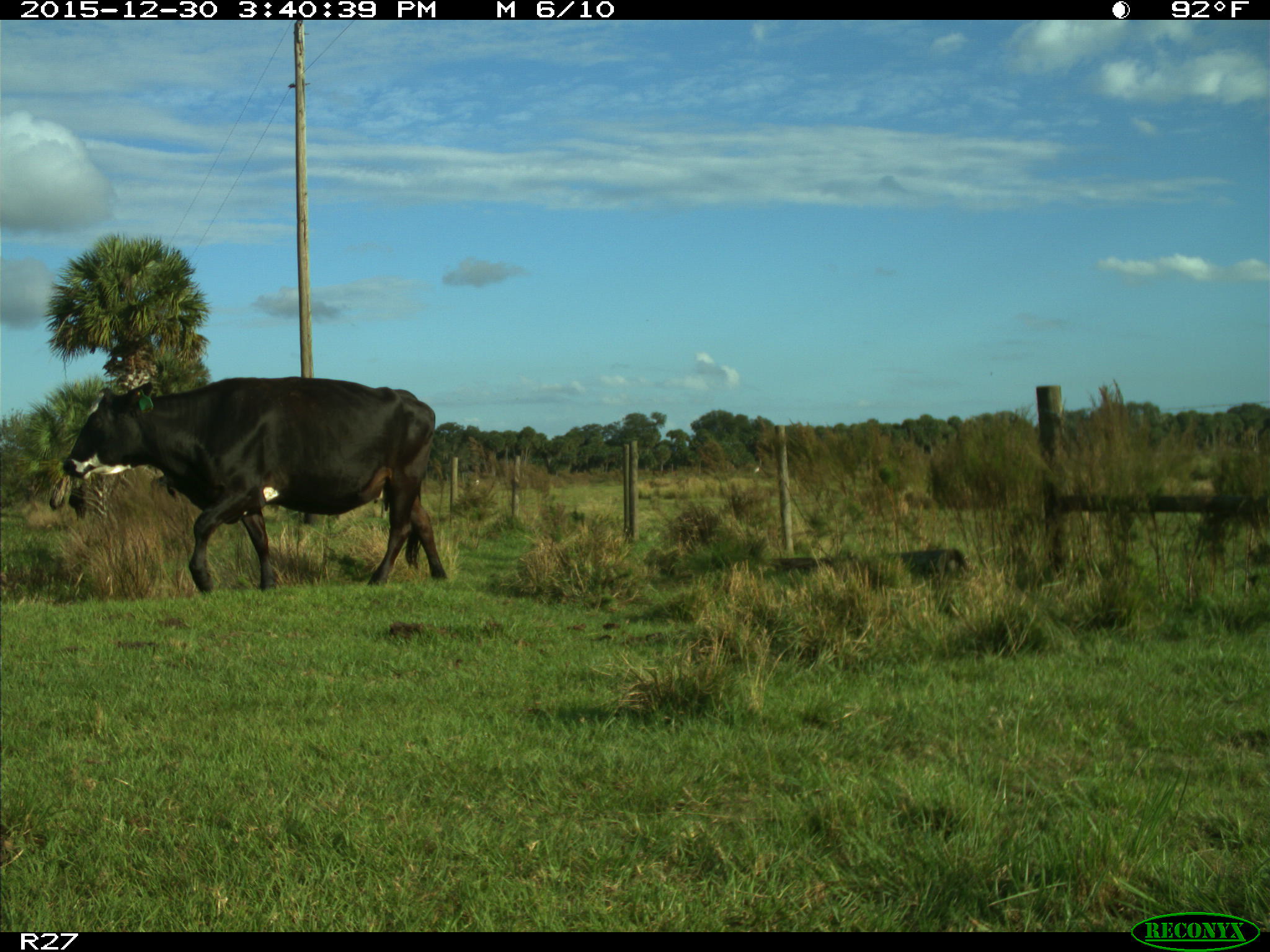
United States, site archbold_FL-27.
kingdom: Animalia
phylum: Chordata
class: Mammalia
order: Artiodactyla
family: Bovidae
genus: Bos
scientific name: Bos taurus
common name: domestic cow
Bos taurus (domestic cow).